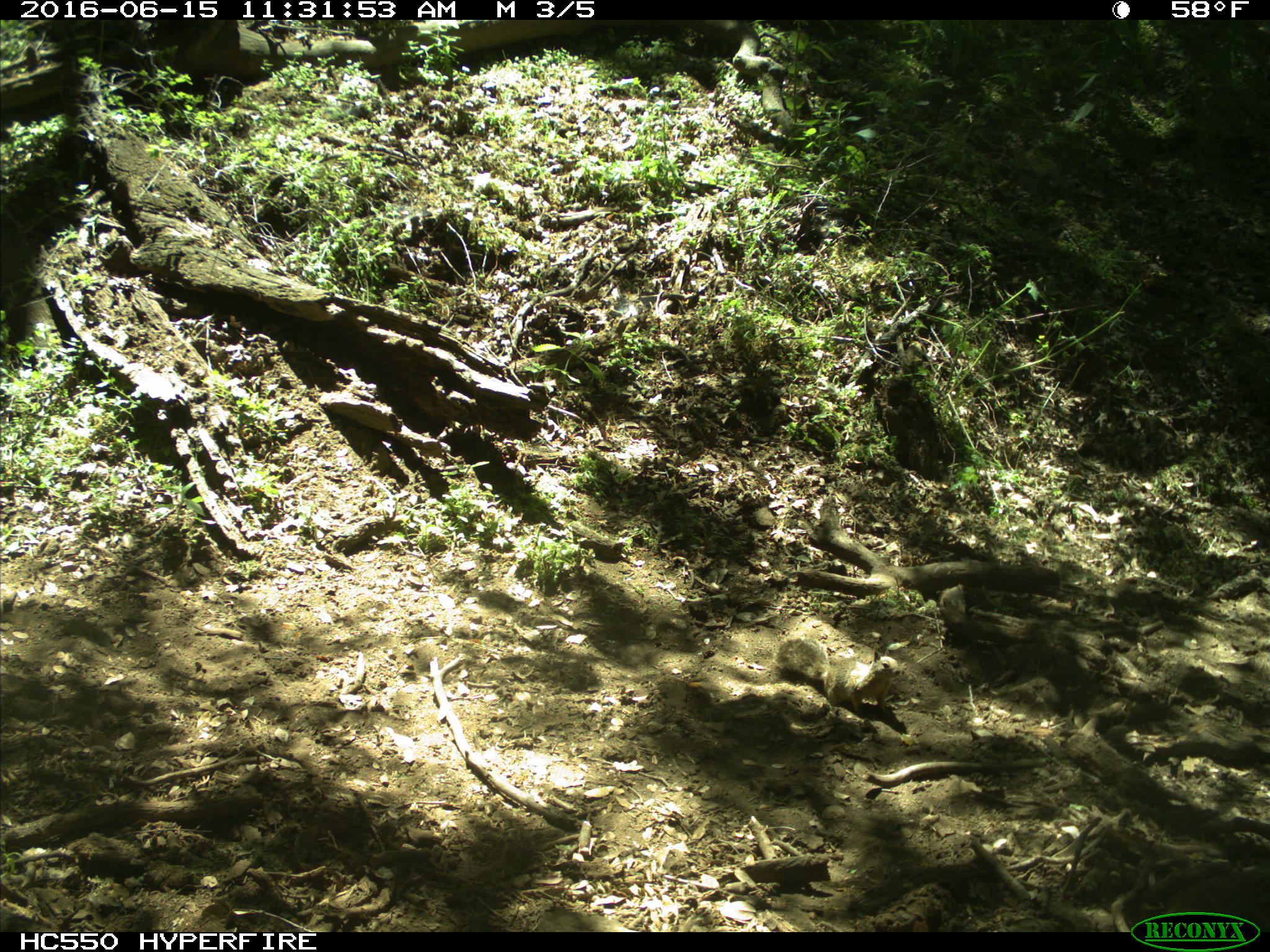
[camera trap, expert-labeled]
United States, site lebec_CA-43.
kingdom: Animalia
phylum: Chordata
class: Mammalia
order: Rodentia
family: Sciuridae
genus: Otospermophilus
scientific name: Otospermophilus beecheyi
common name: california ground squirrel